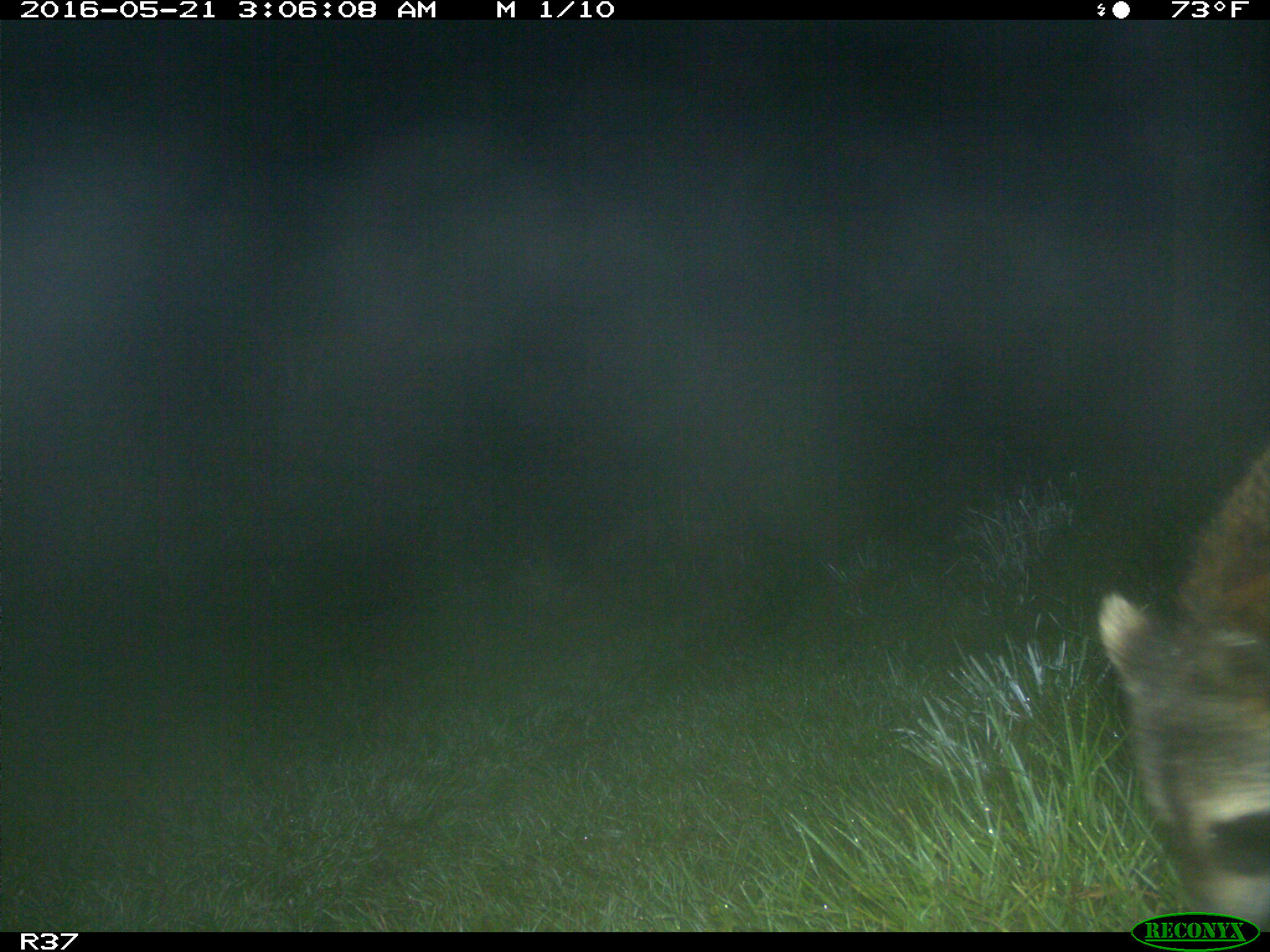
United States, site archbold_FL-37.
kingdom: Animalia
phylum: Chordata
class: Mammalia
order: Carnivora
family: Procyonidae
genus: Procyon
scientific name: Procyon lotor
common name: common raccoon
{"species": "Procyon lotor (common raccoon)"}